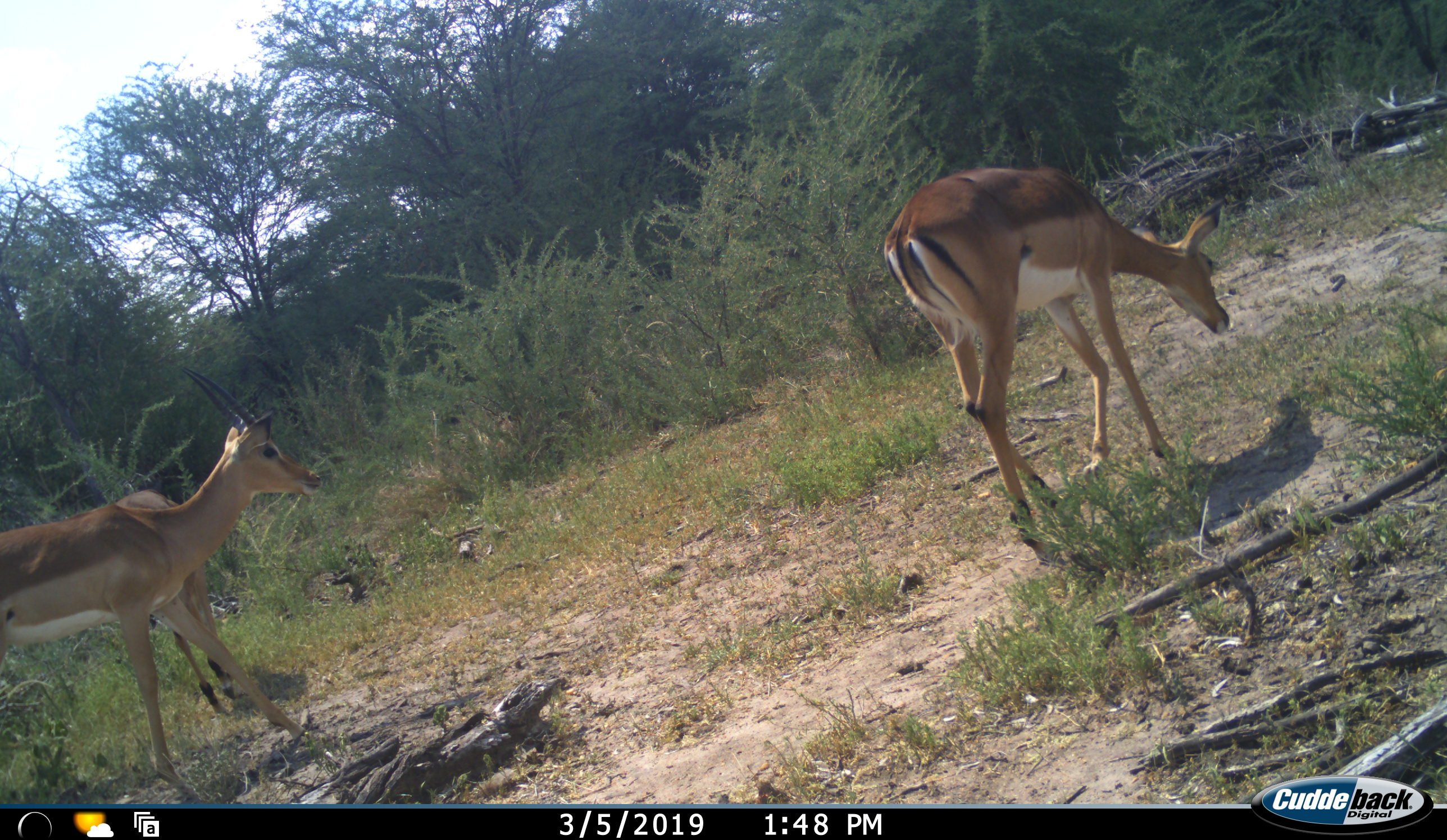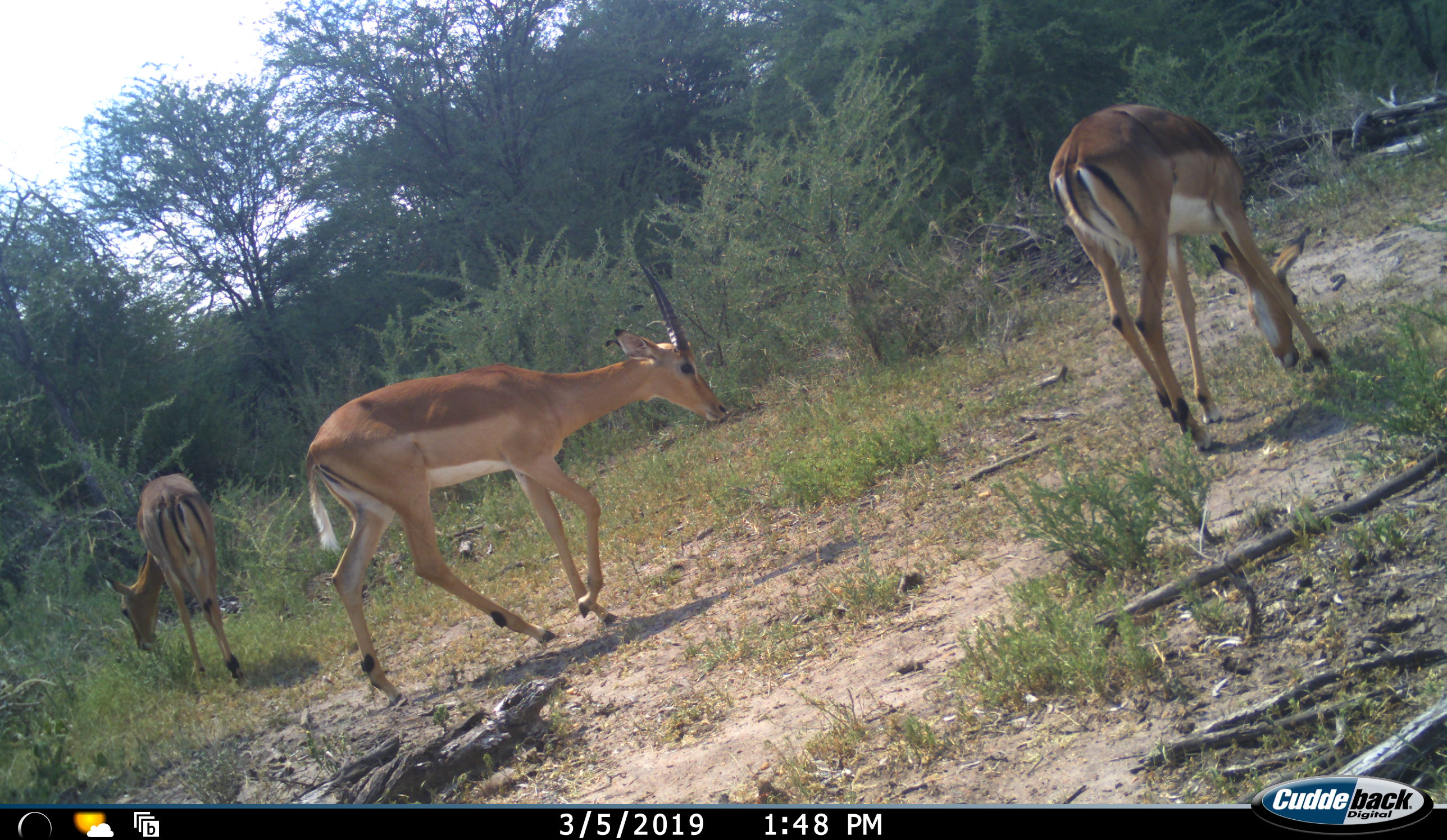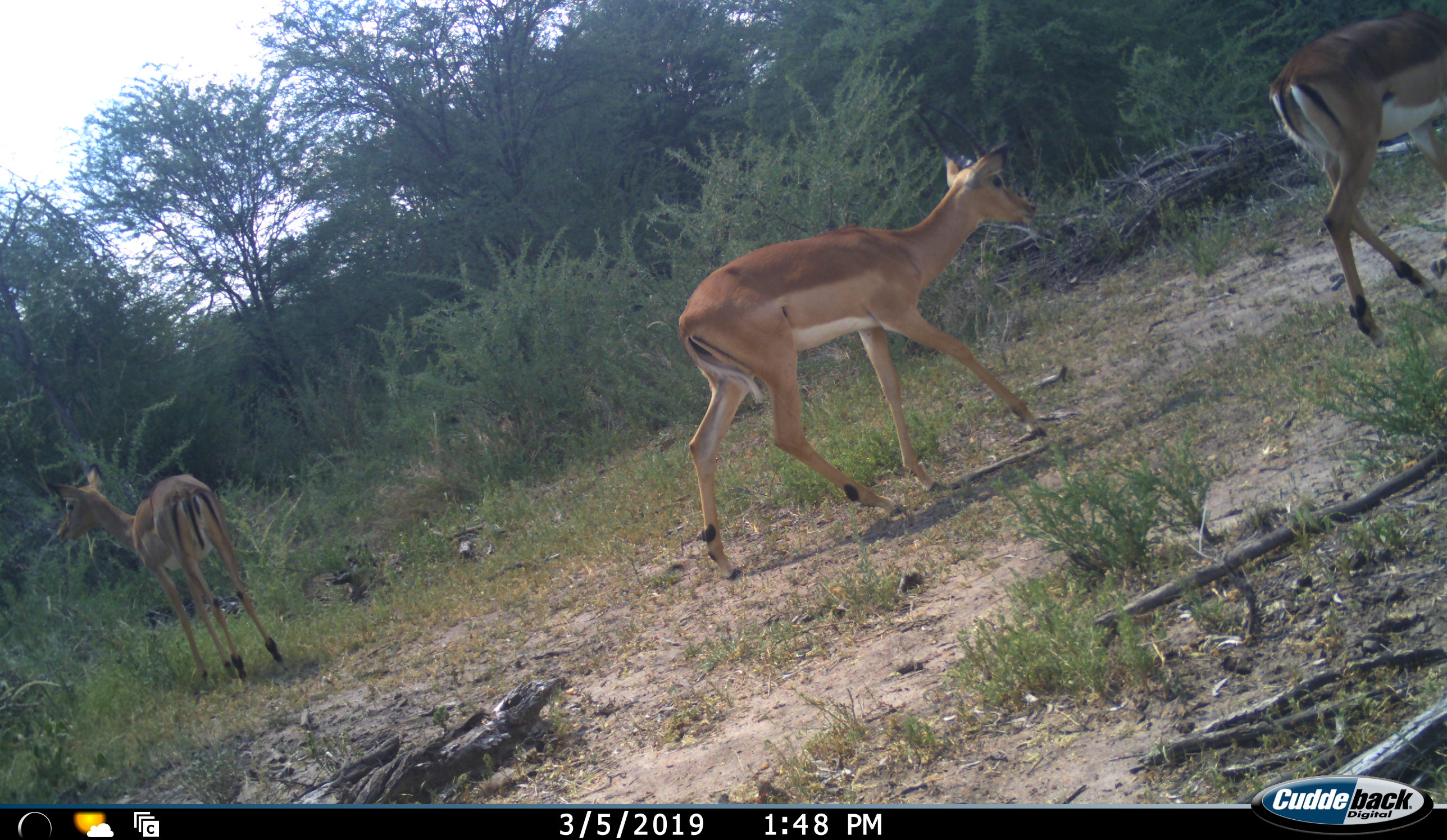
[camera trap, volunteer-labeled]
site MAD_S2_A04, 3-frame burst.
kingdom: Animalia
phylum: Chordata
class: Mammalia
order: Artiodactyla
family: Bovidae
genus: Aepyceros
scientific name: Aepyceros melampus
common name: impala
Impala (Aepyceros melampus), count 3. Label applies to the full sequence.